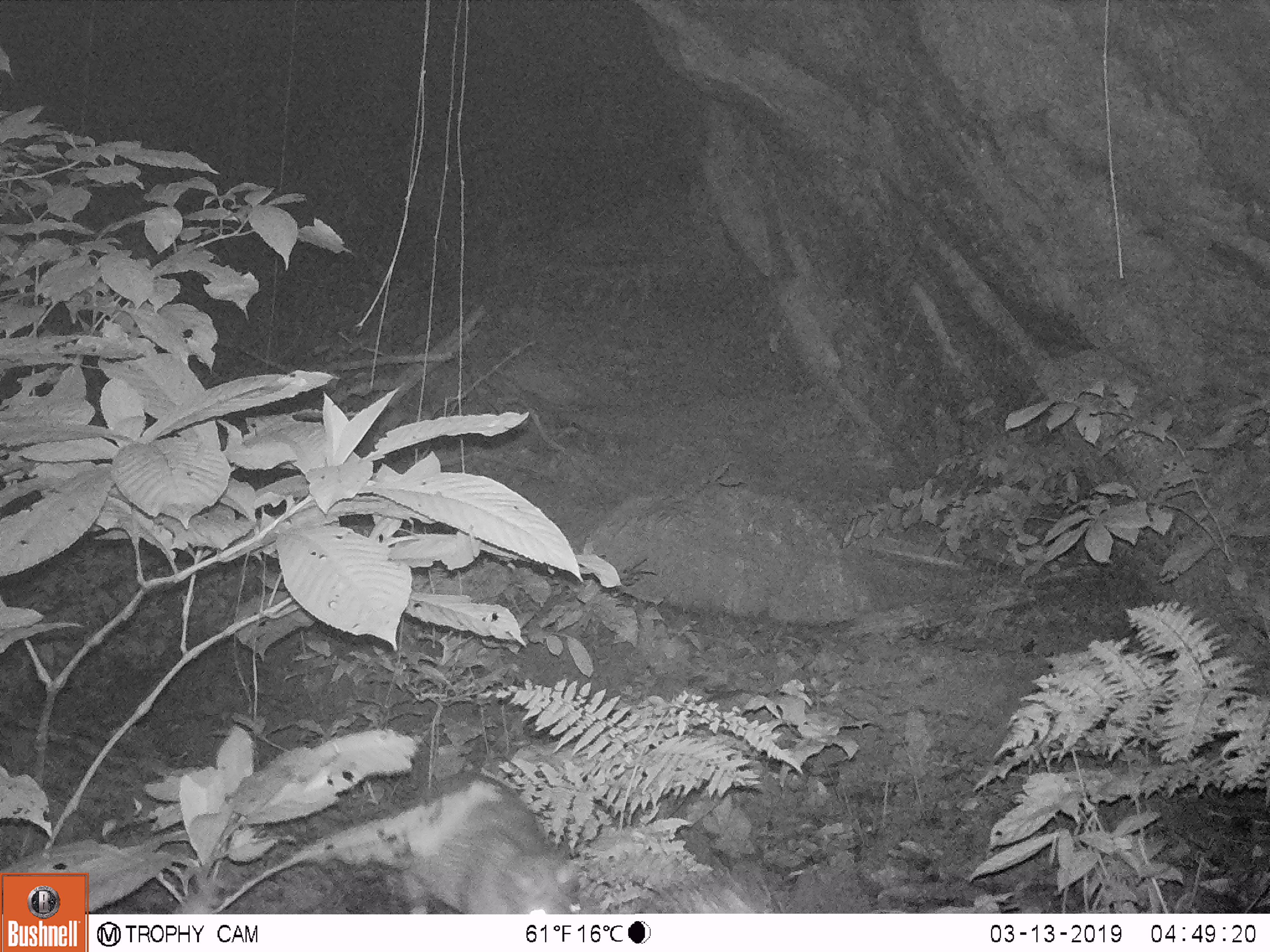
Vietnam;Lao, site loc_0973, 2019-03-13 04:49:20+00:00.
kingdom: Animalia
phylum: Chordata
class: Mammalia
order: Rodentia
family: Hystricidae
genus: Atherurus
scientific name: Atherurus macrourus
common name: asiatic brush-tailed porcupine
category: asiatic brush tailed porcupine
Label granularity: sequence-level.